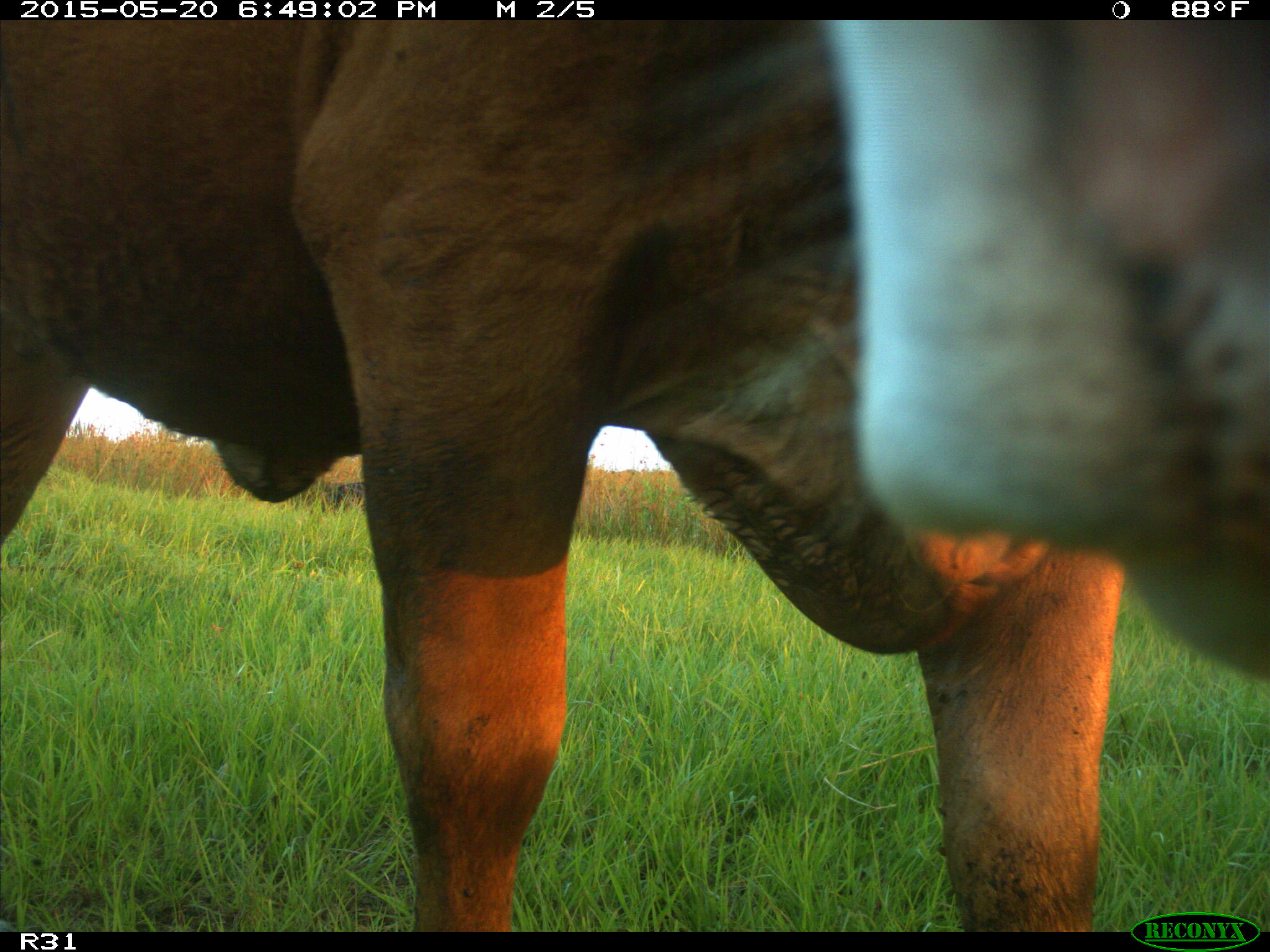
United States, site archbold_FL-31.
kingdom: Animalia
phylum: Chordata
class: Mammalia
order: Artiodactyla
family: Bovidae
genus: Bos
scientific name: Bos taurus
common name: domestic cow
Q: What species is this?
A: Bos taurus (domestic cow).